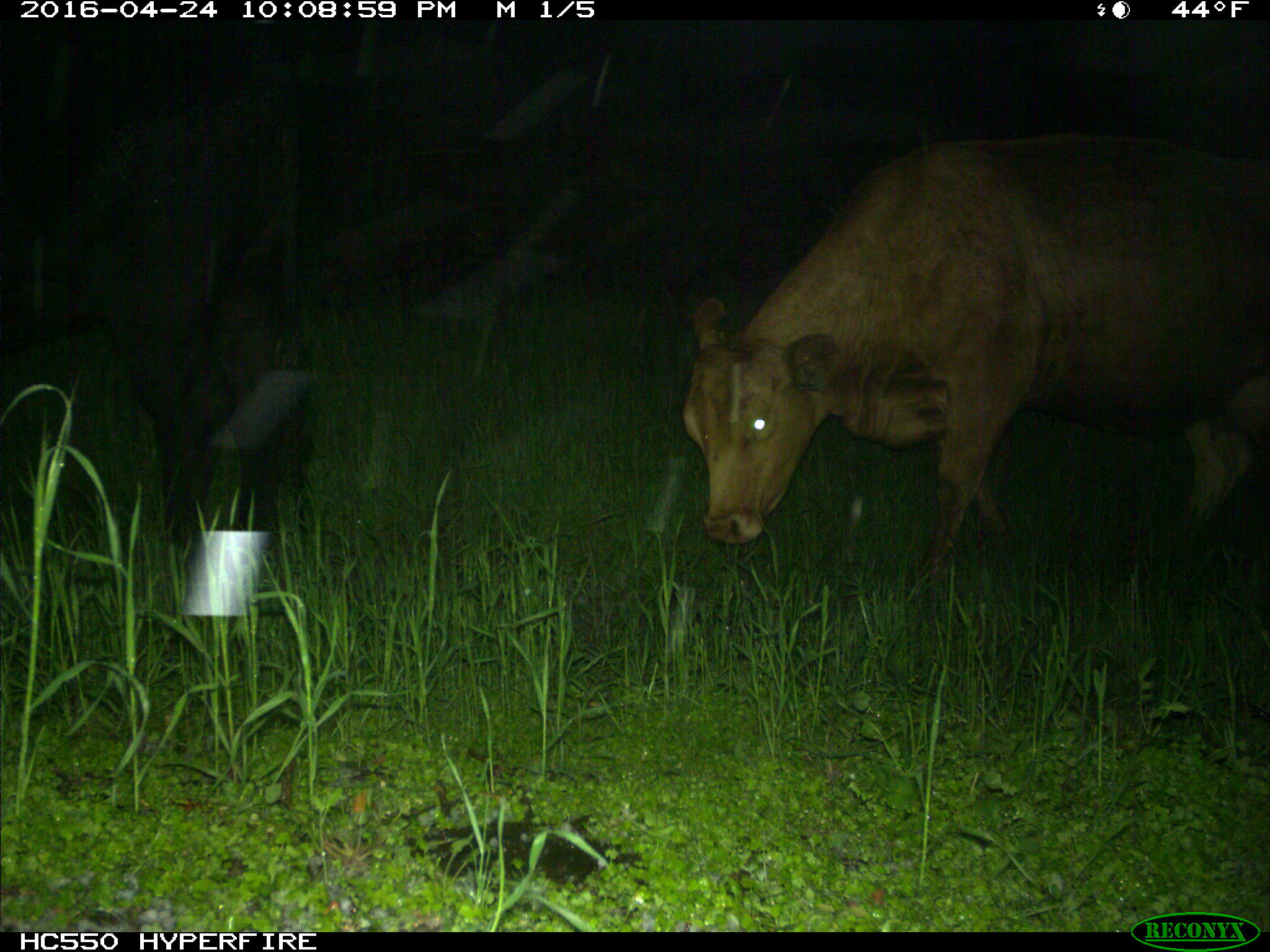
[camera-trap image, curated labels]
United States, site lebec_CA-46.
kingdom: Animalia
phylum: Chordata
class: Mammalia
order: Artiodactyla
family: Bovidae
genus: Bos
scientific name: Bos taurus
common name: domestic cow